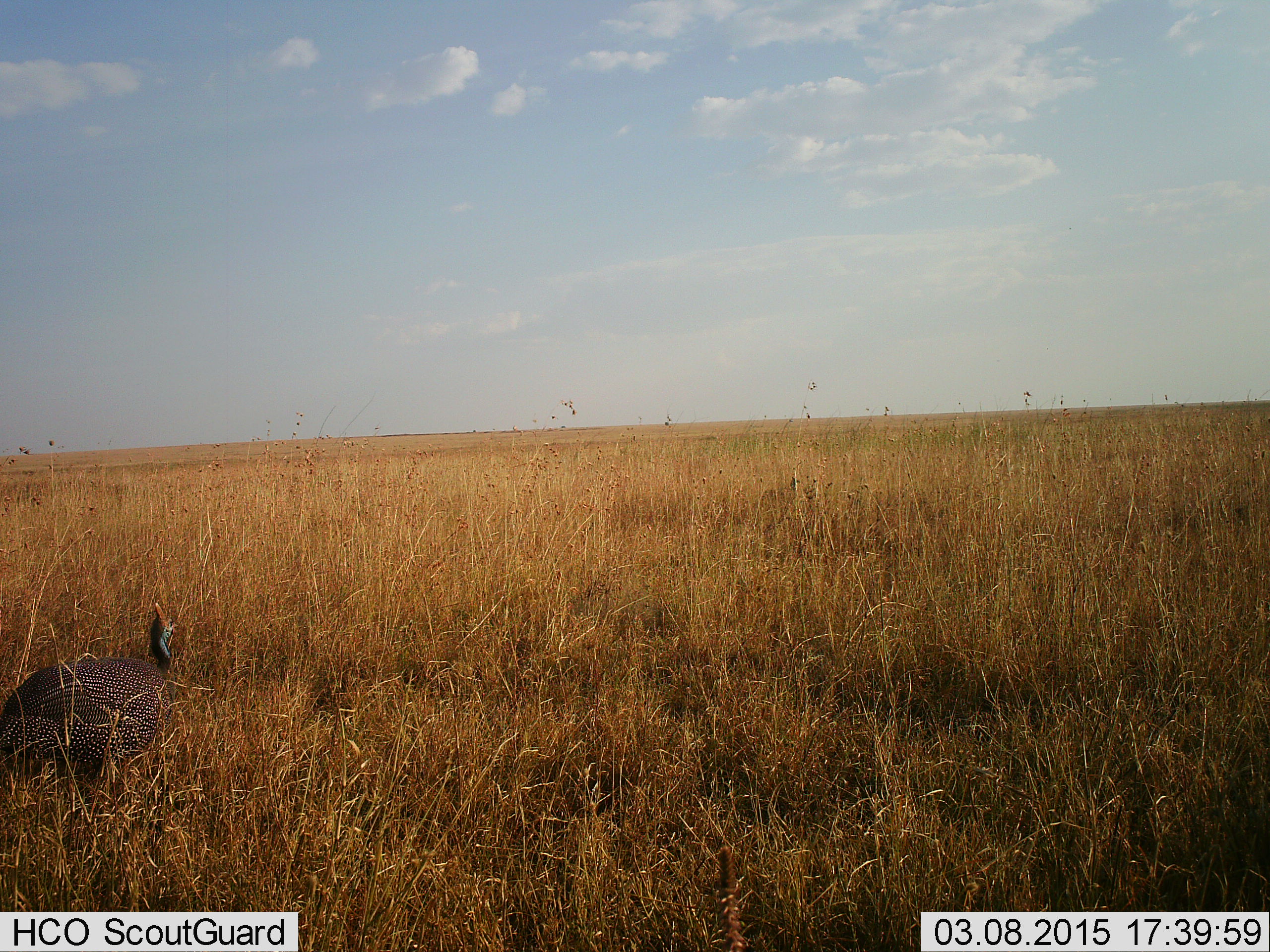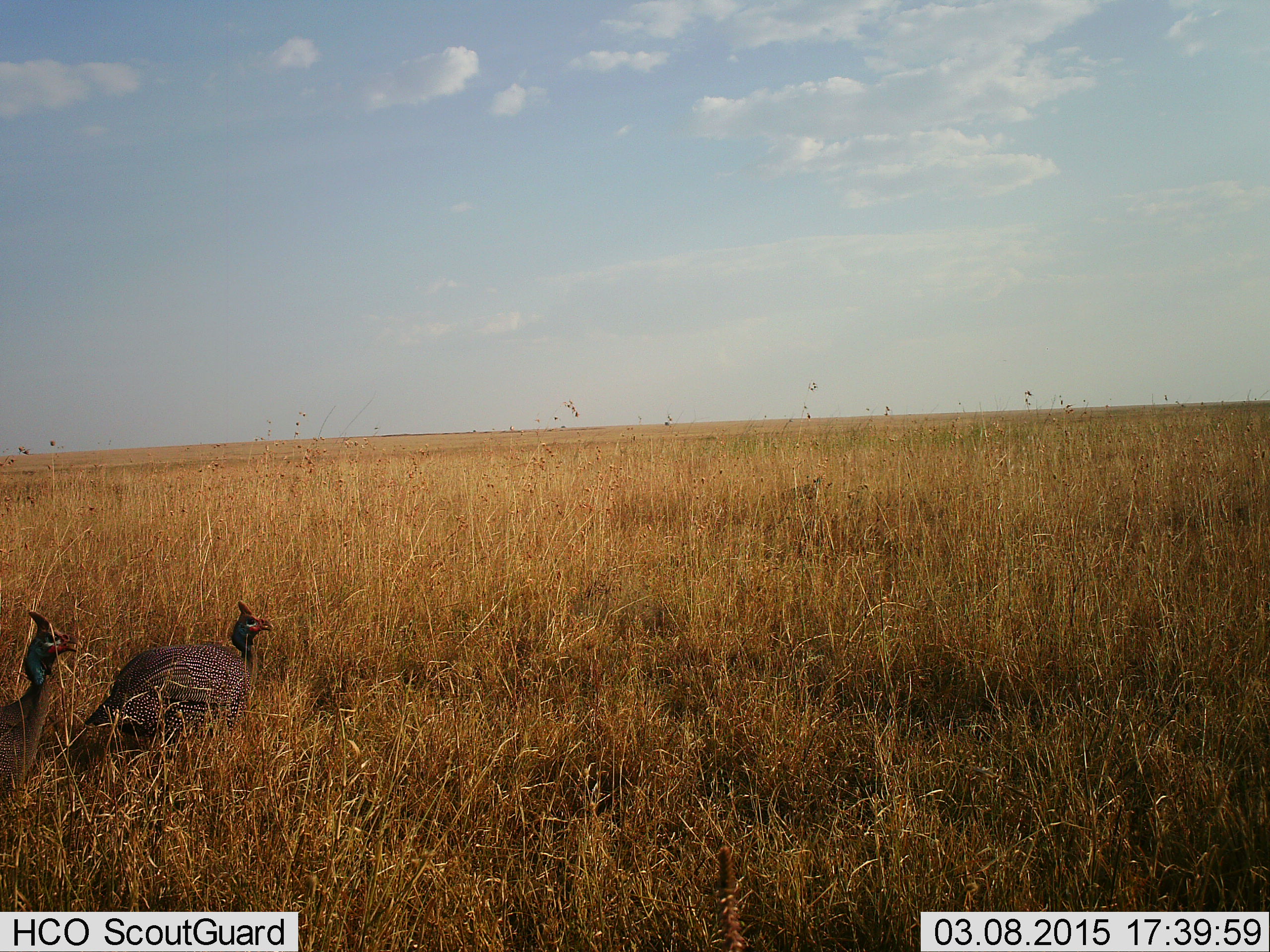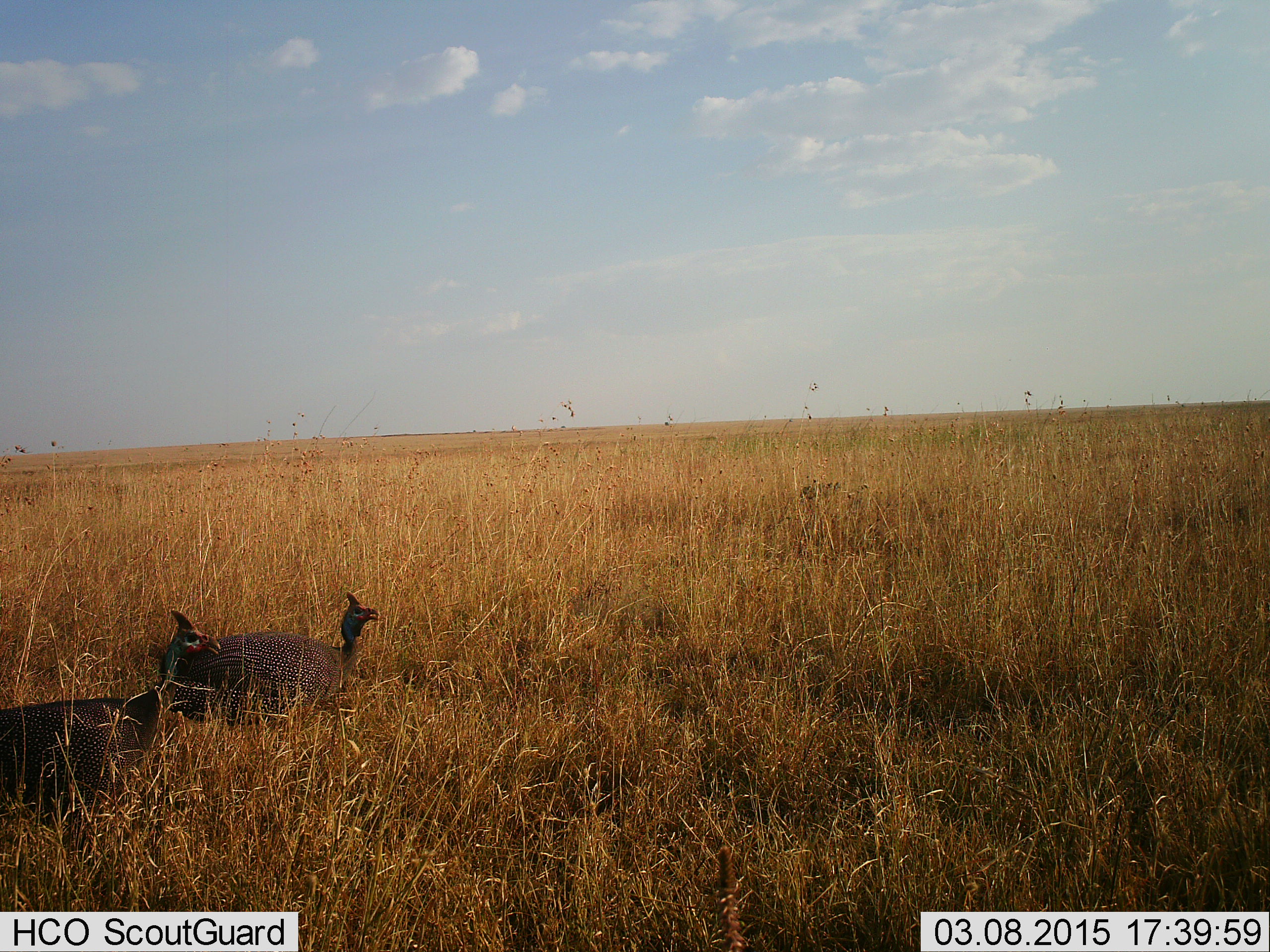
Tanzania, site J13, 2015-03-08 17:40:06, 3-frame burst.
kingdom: Animalia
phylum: Chordata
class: Aves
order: Galliformes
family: Numididae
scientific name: Numididae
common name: guinea fowl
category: guineafowl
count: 2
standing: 18%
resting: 0%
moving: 100%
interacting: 0%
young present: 0%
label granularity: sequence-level